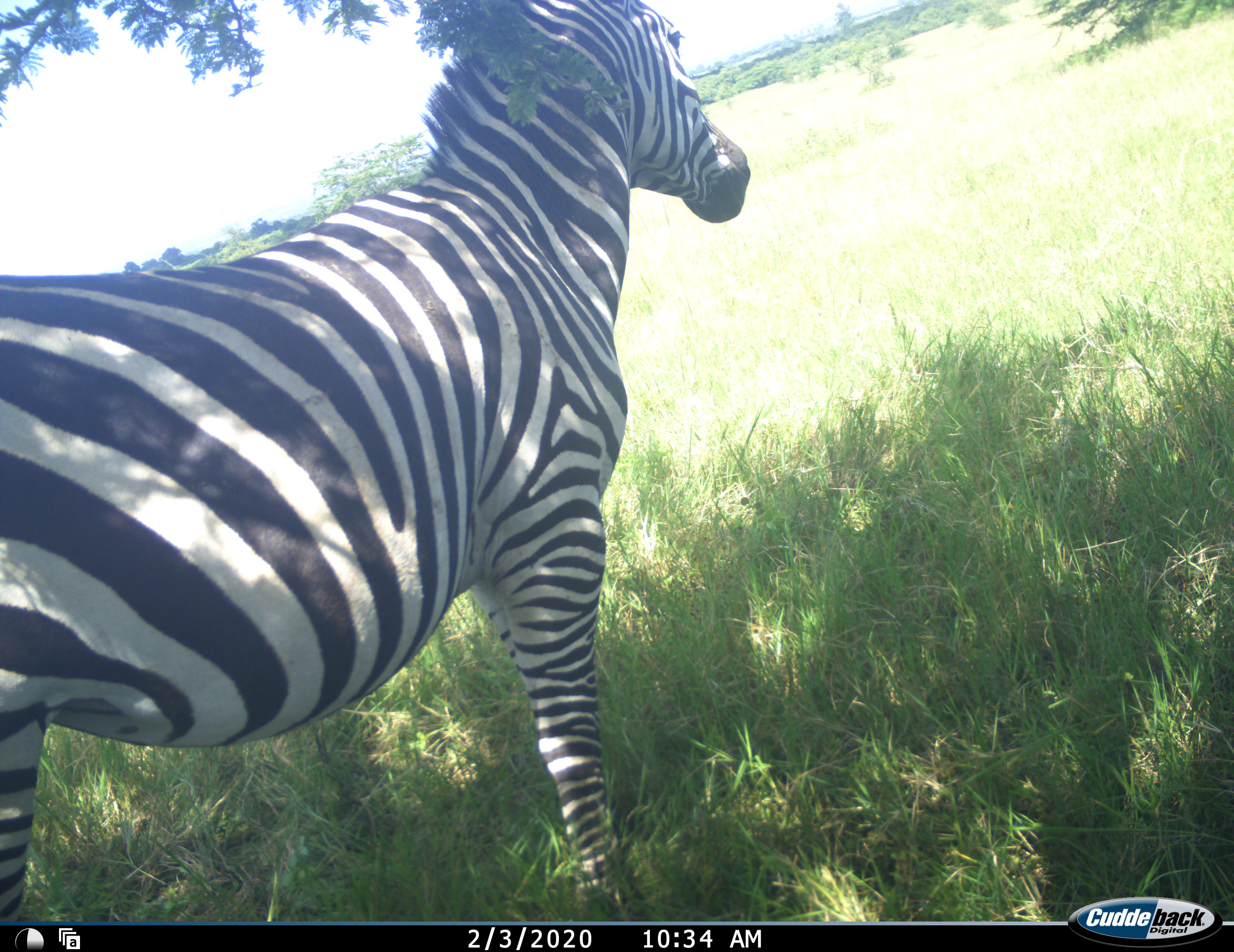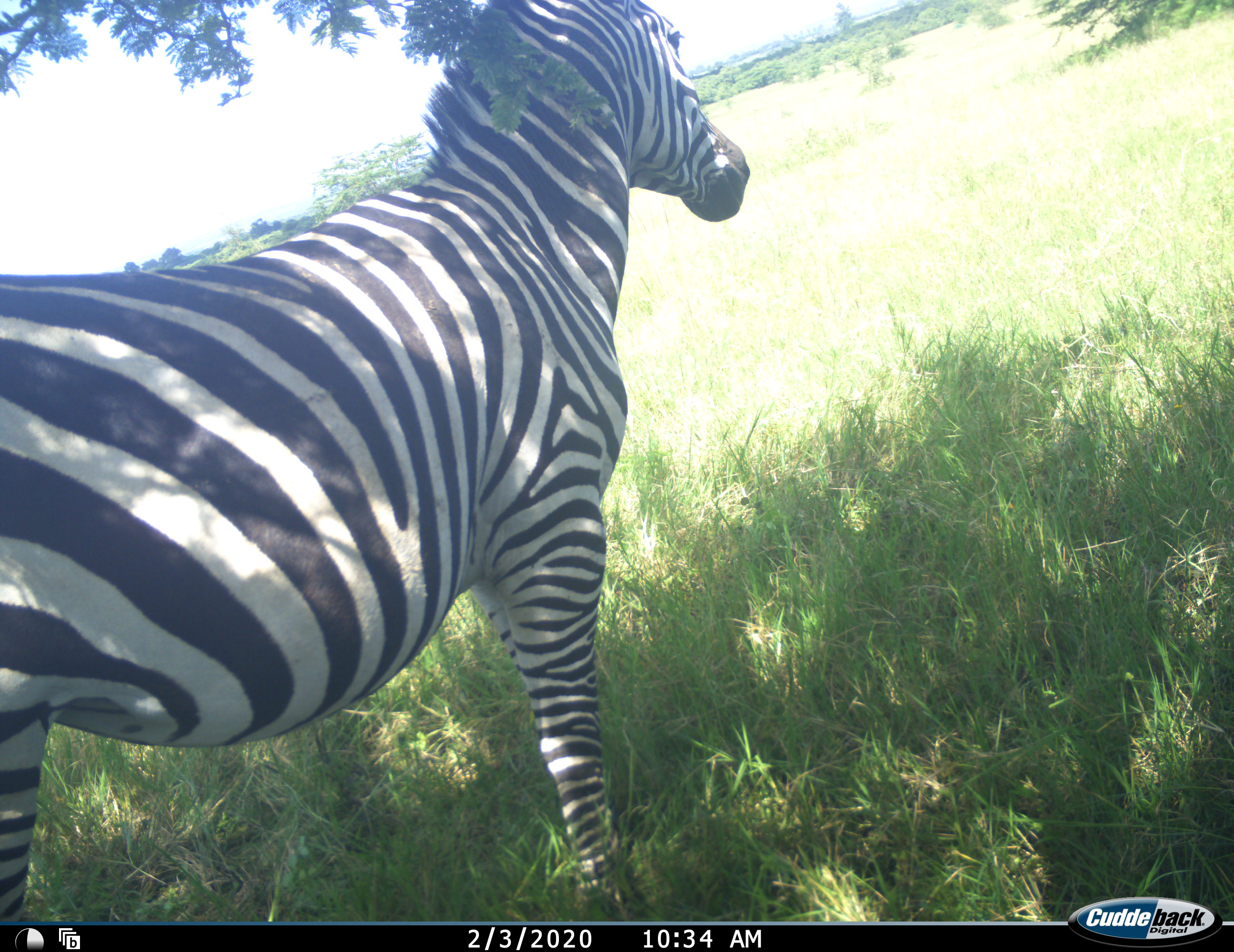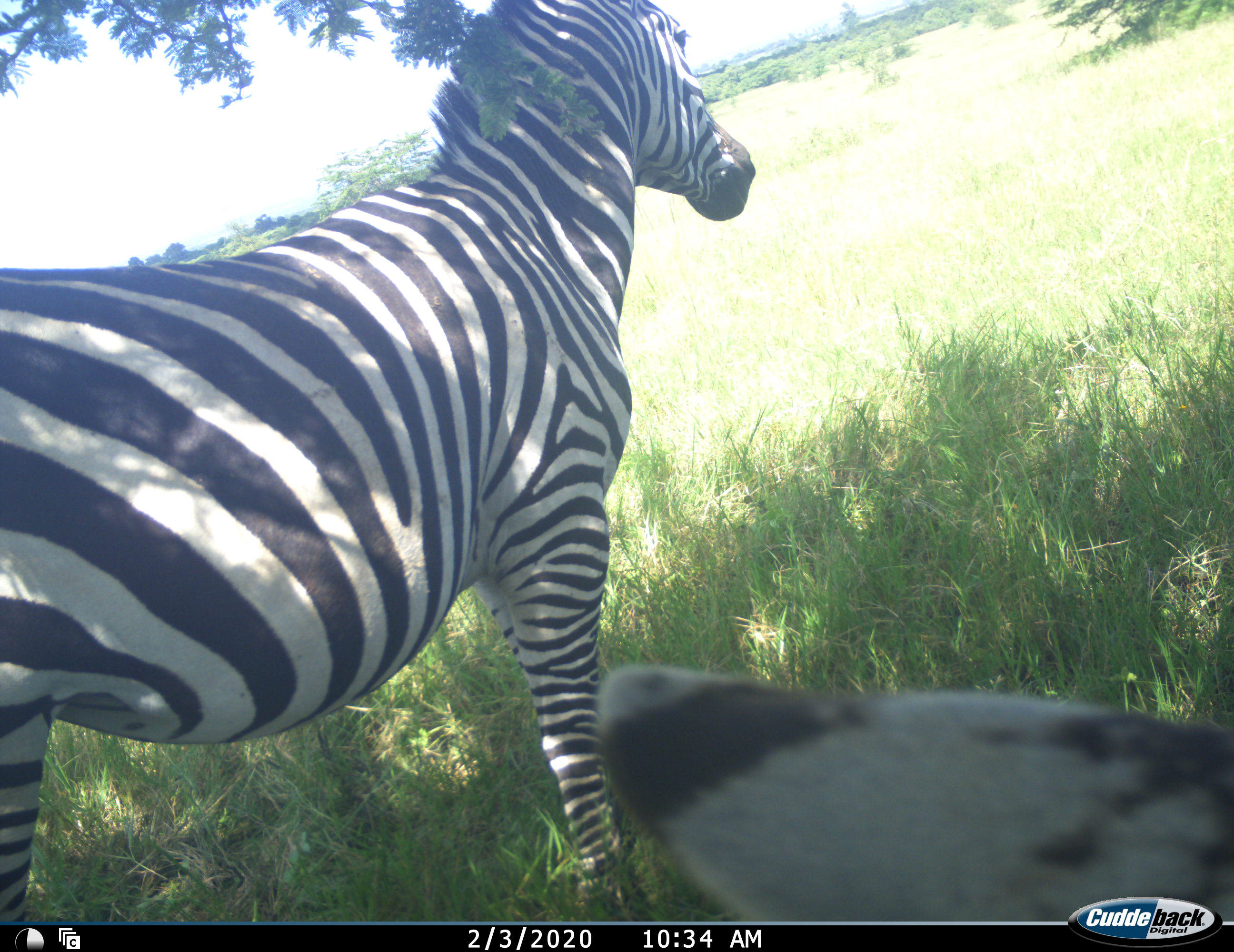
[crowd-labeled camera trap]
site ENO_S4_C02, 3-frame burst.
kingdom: Animalia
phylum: Chordata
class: Mammalia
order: Perissodactyla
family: Equidae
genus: Equus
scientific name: Equus quagga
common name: plains zebra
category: zebraplains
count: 2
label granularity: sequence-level